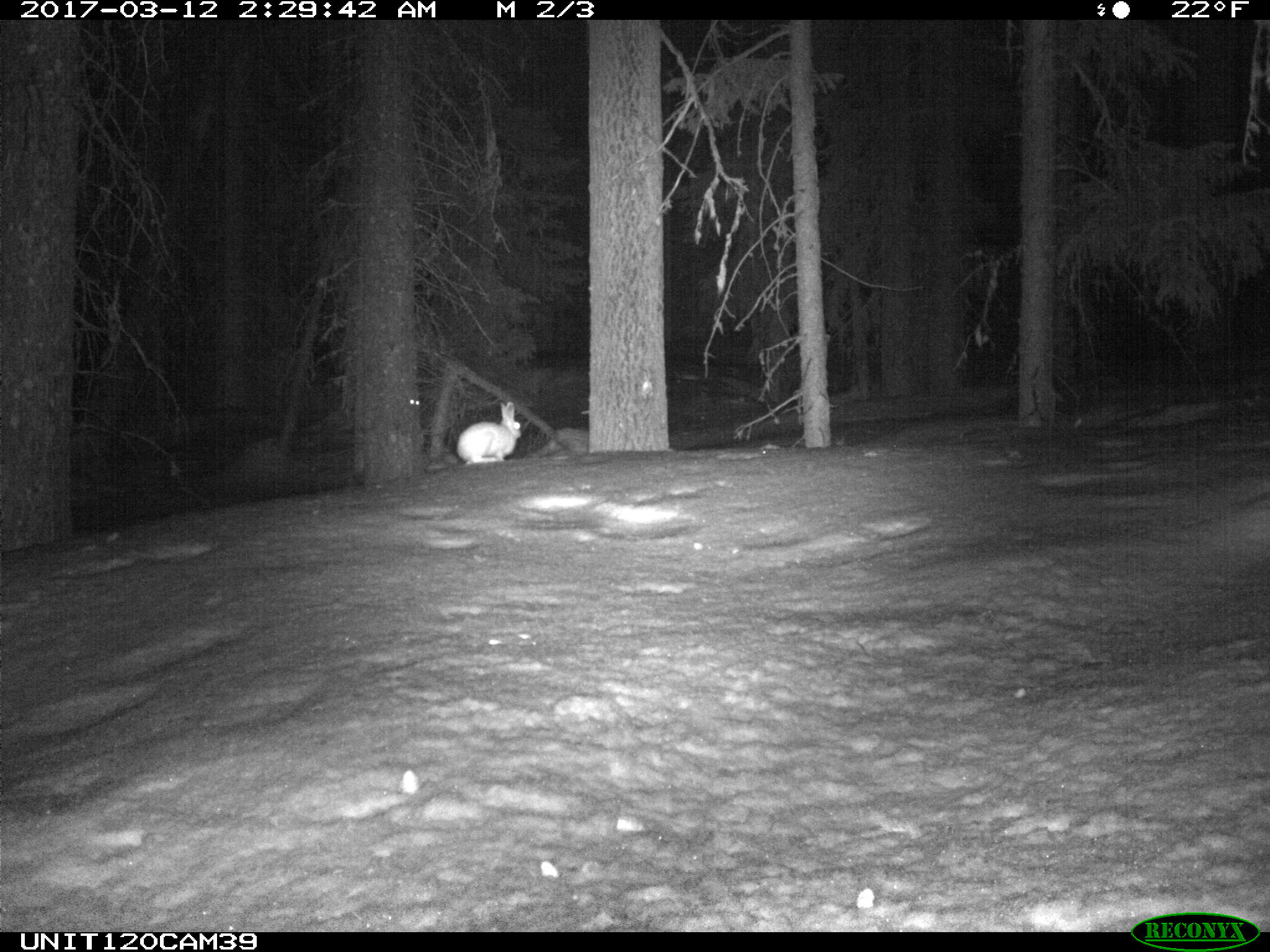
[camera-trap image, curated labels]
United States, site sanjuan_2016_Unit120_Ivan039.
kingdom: Animalia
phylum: Chordata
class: Mammalia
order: Lagomorpha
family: Leporidae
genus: Lepus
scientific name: Lepus americanus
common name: snowshoe hare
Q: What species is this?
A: Lepus americanus (snowshoe hare).